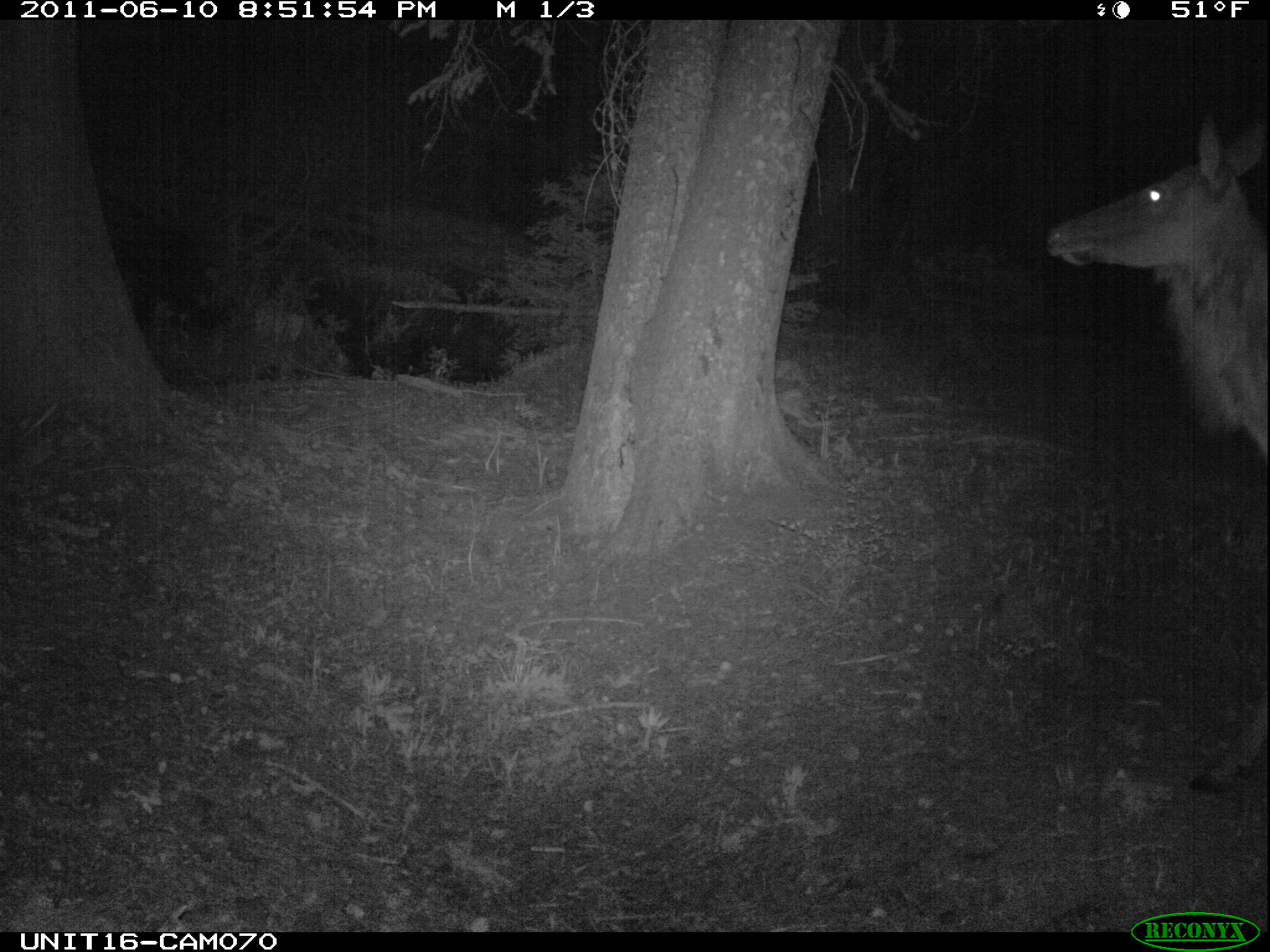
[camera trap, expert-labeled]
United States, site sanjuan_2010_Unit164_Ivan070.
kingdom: Animalia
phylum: Chordata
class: Mammalia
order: Artiodactyla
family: Cervidae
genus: Cervus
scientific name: Cervus elaphus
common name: red deer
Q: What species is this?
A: Cervus elaphus (red deer).